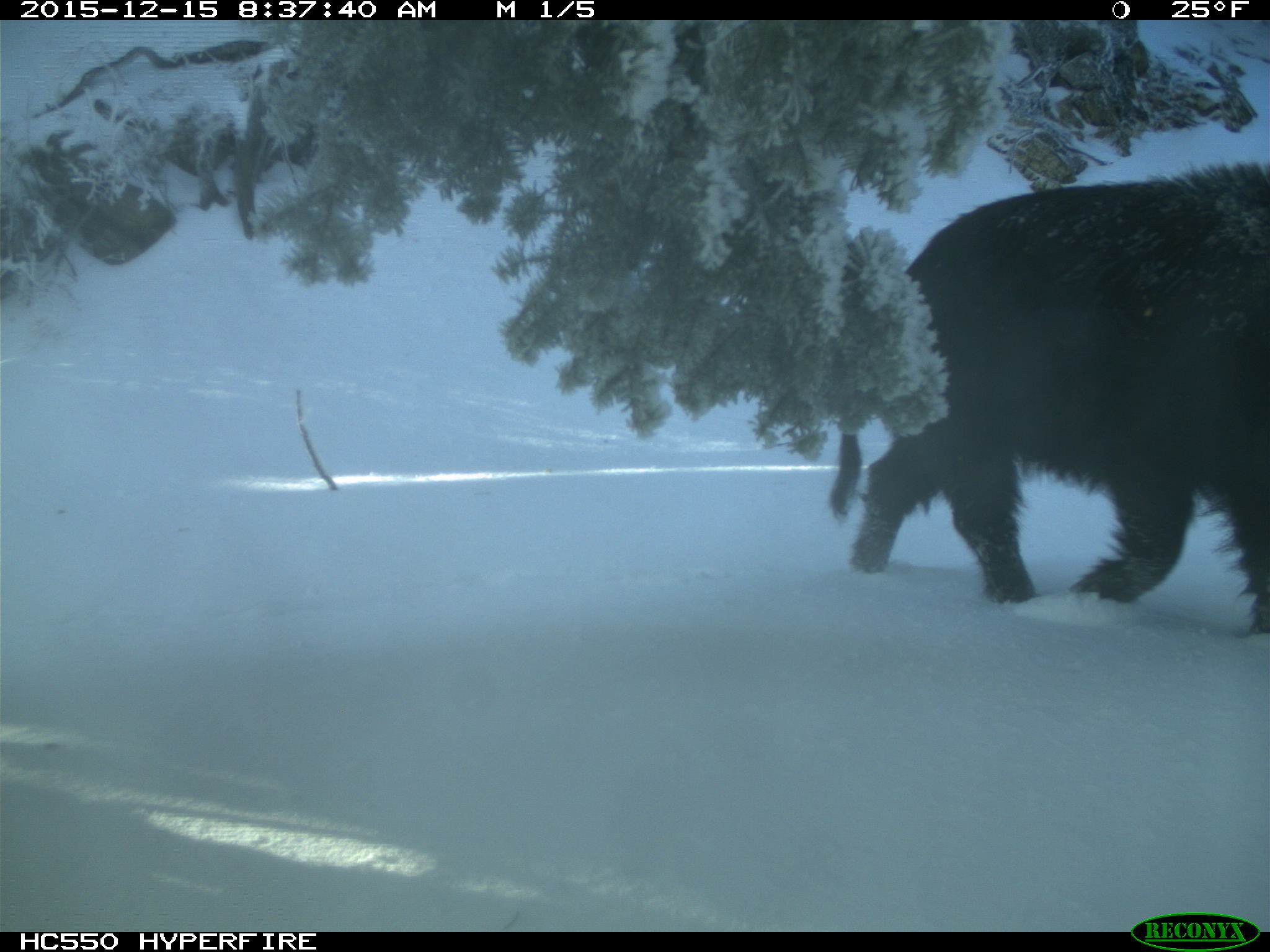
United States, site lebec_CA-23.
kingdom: Animalia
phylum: Chordata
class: Mammalia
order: Artiodactyla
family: Suidae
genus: Sus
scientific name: Sus scrofa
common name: wild boar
Sus scrofa (wild boar).